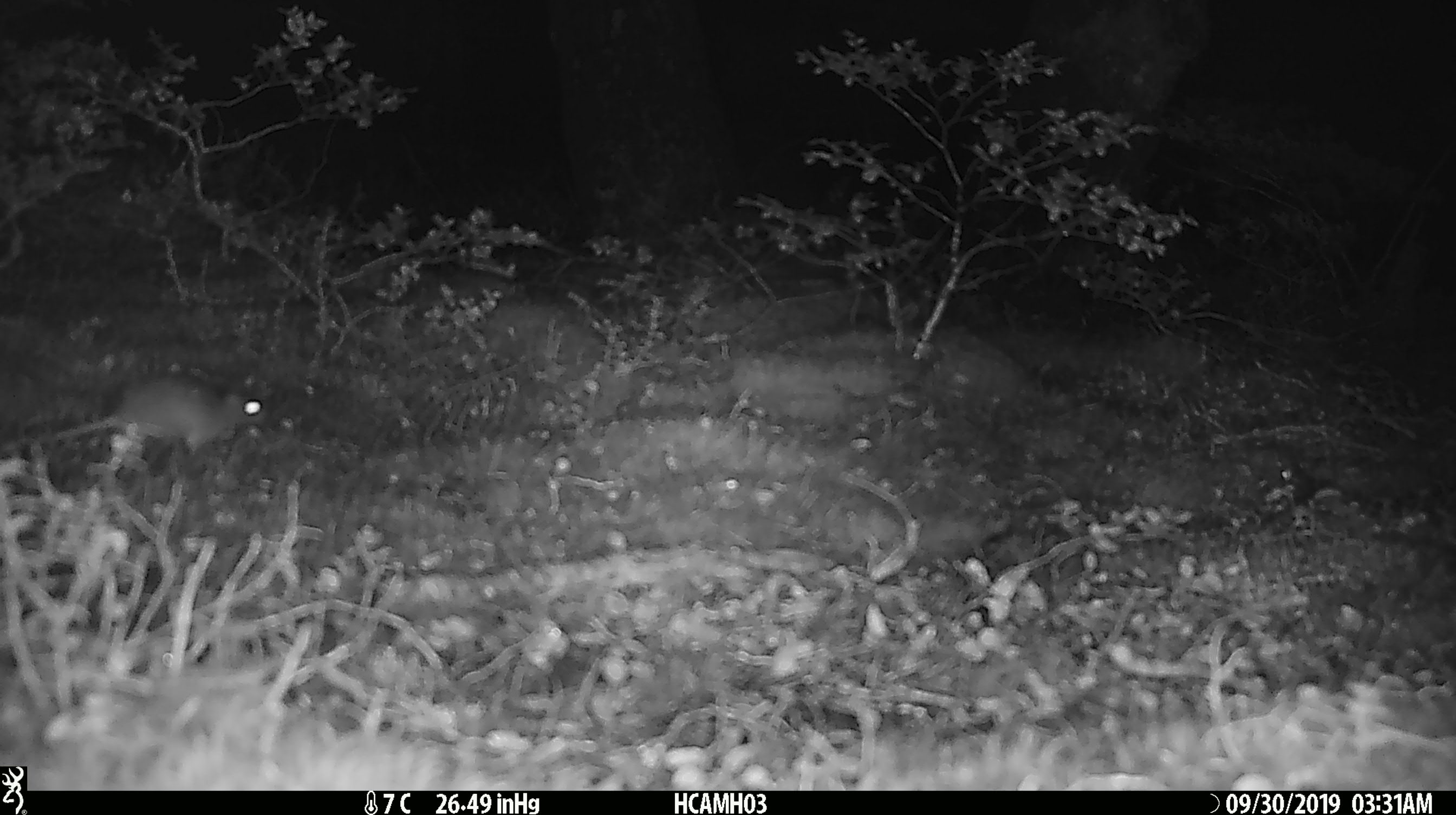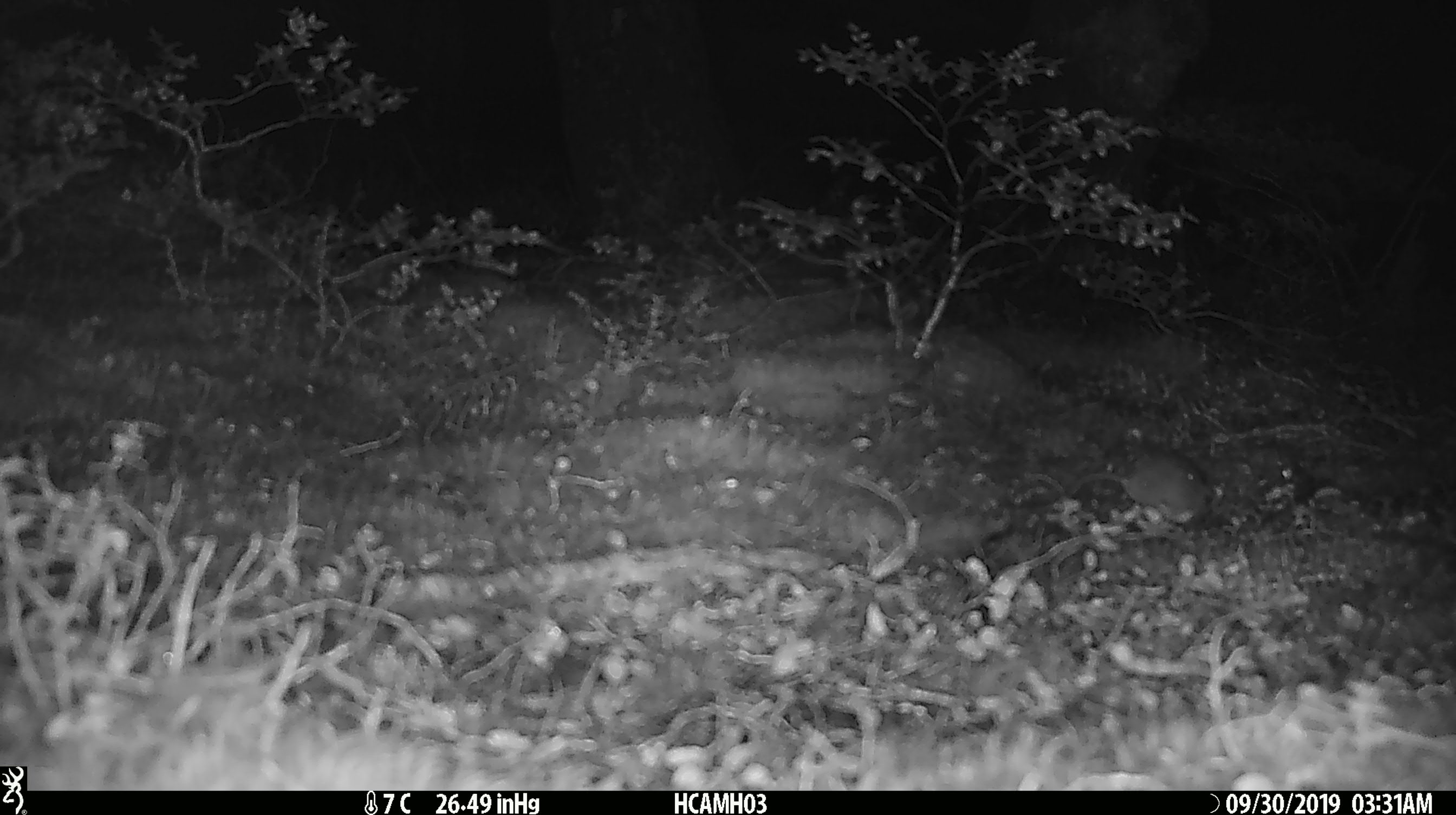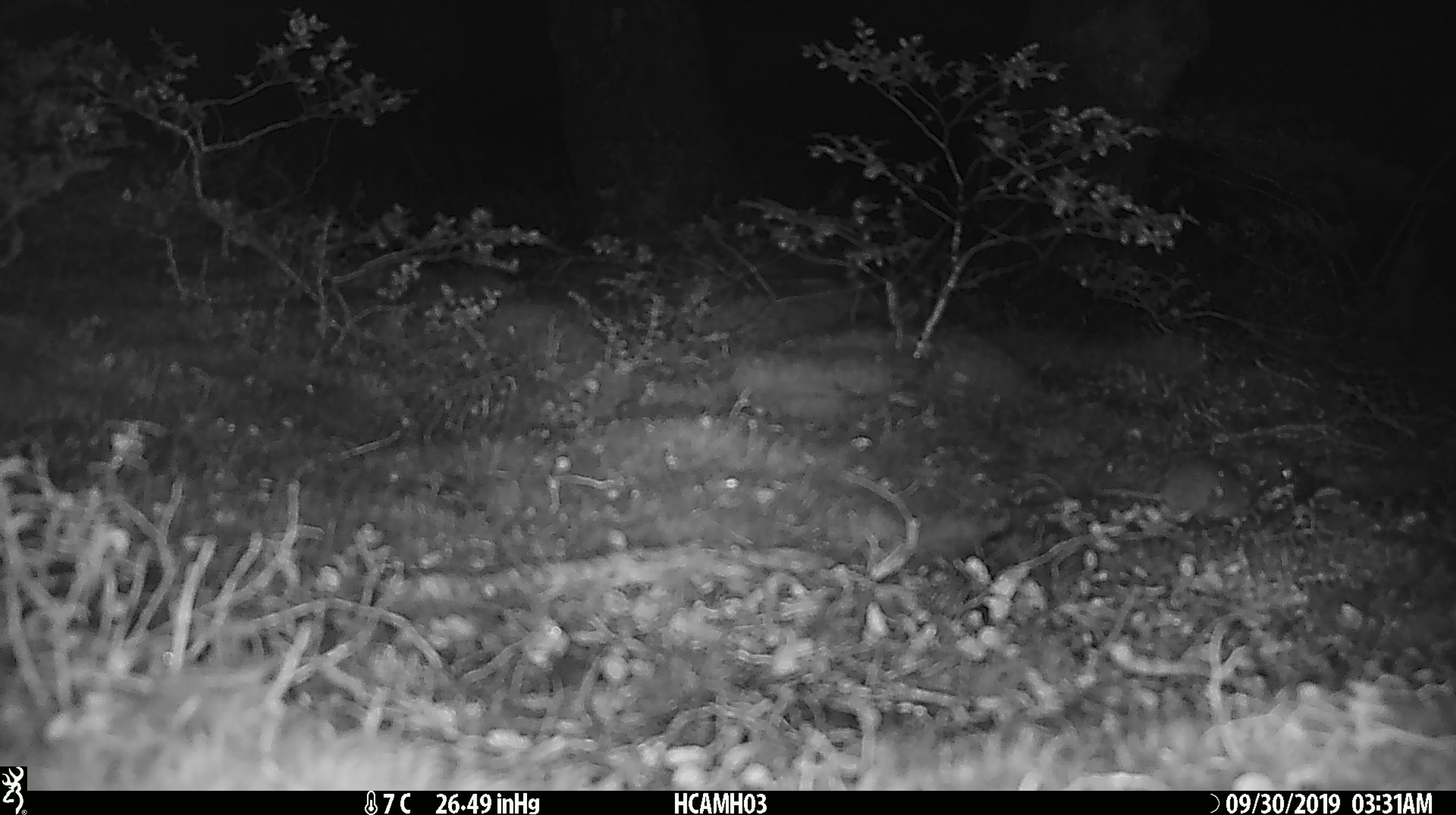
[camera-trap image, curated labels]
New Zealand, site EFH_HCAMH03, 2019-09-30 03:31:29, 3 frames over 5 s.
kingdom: Animalia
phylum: Chordata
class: Mammalia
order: Rodentia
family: Muridae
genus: Mus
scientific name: Mus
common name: mouse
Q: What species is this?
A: Mouse (Mus).